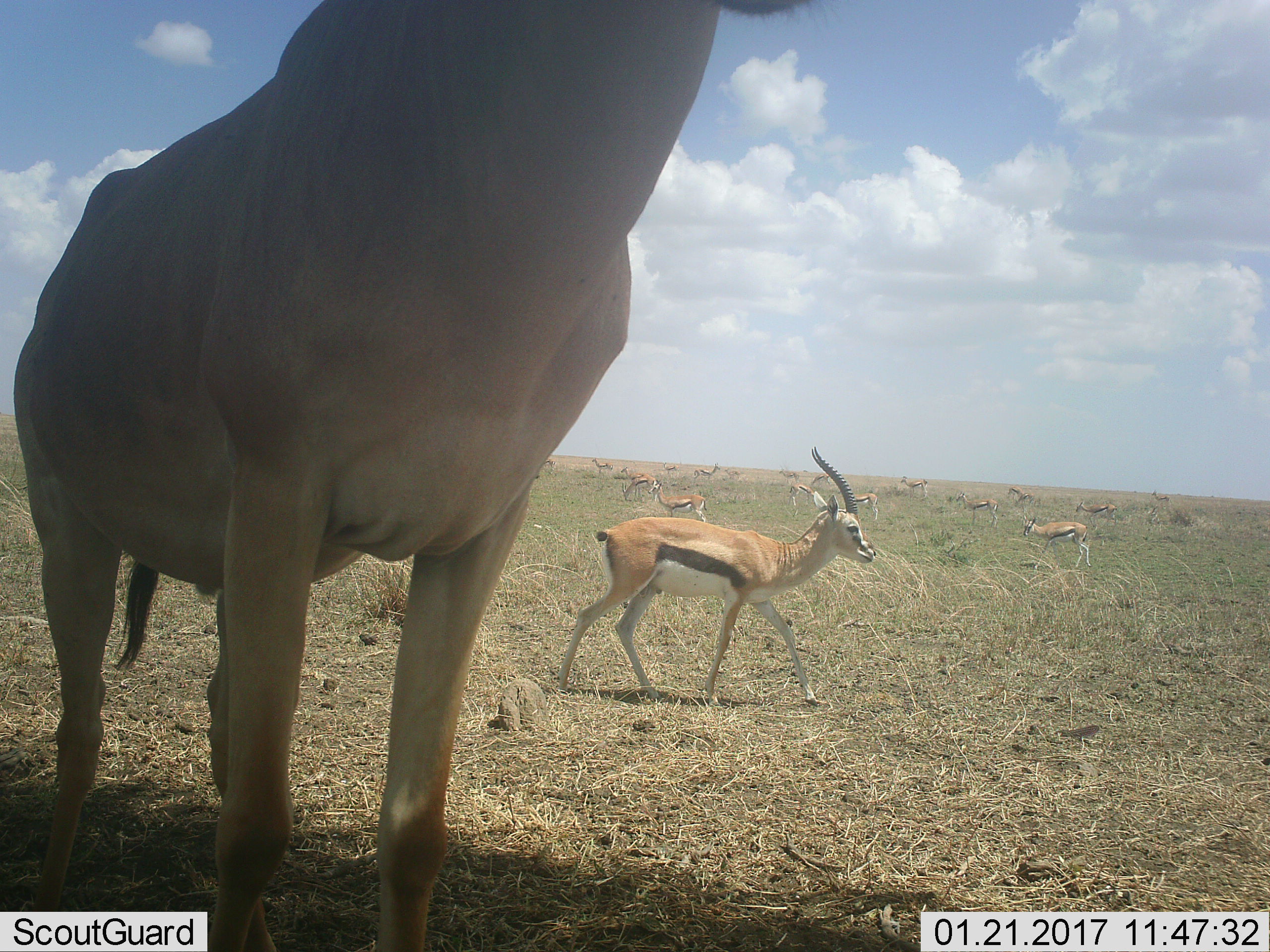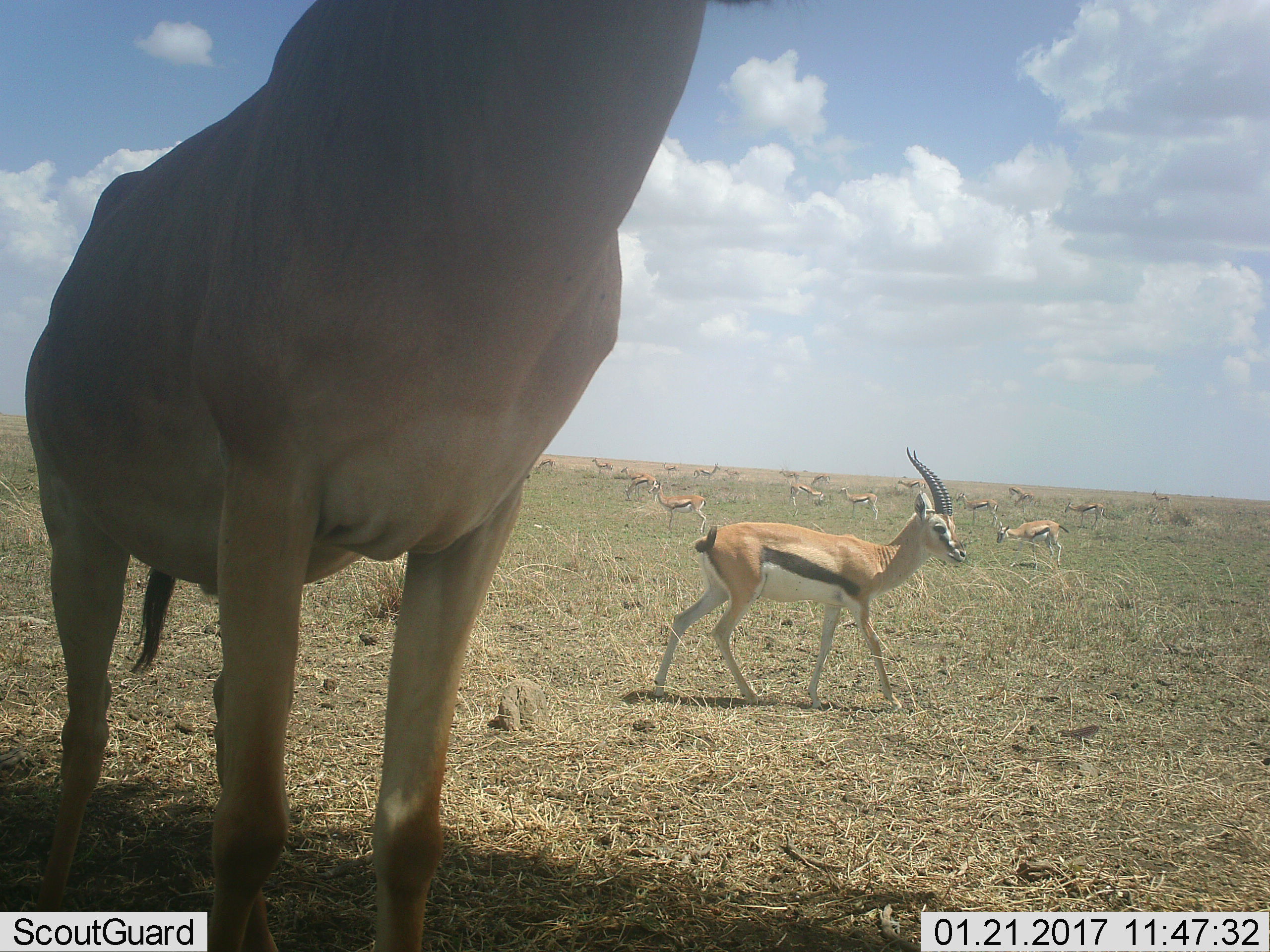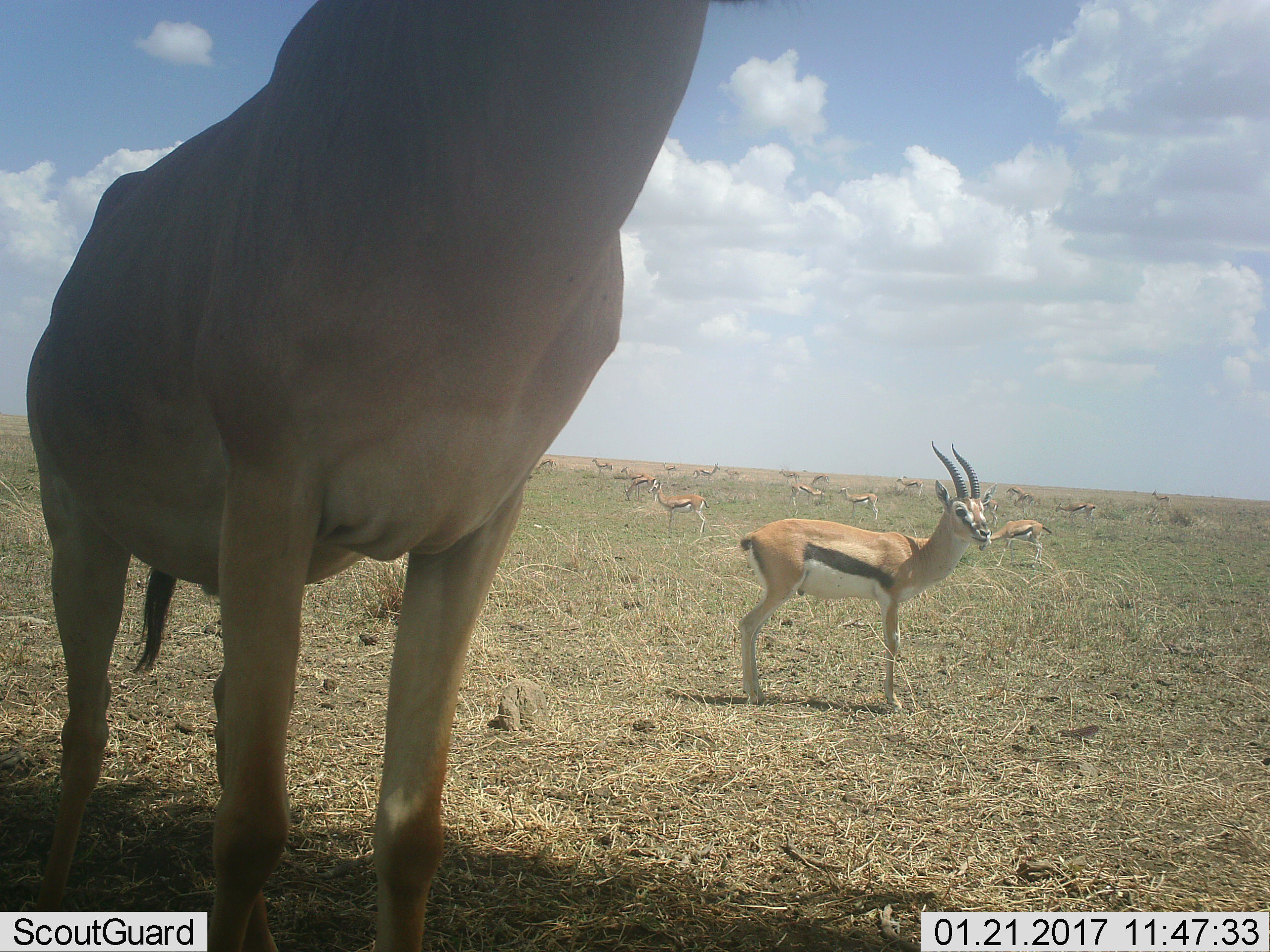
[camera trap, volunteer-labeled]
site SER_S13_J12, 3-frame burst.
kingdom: Animalia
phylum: Chordata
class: Mammalia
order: Artiodactyla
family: Bovidae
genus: Eudorcas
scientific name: Eudorcas thomsonii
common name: thomson's gazelle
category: gazellethomsons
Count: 11-50.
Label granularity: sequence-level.